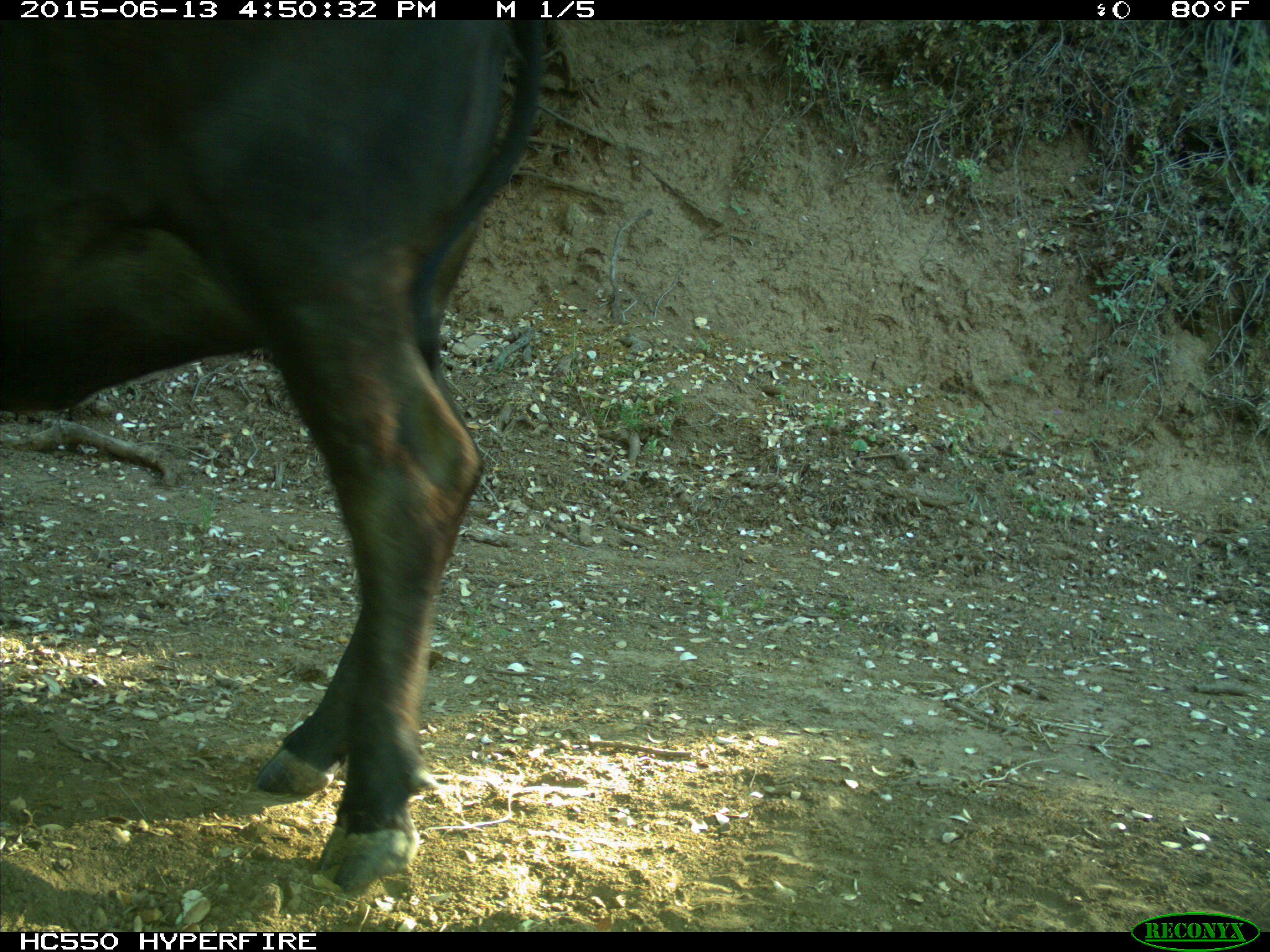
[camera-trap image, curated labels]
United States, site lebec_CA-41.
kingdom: Animalia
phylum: Chordata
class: Mammalia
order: Artiodactyla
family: Bovidae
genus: Bos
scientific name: Bos taurus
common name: domestic cow